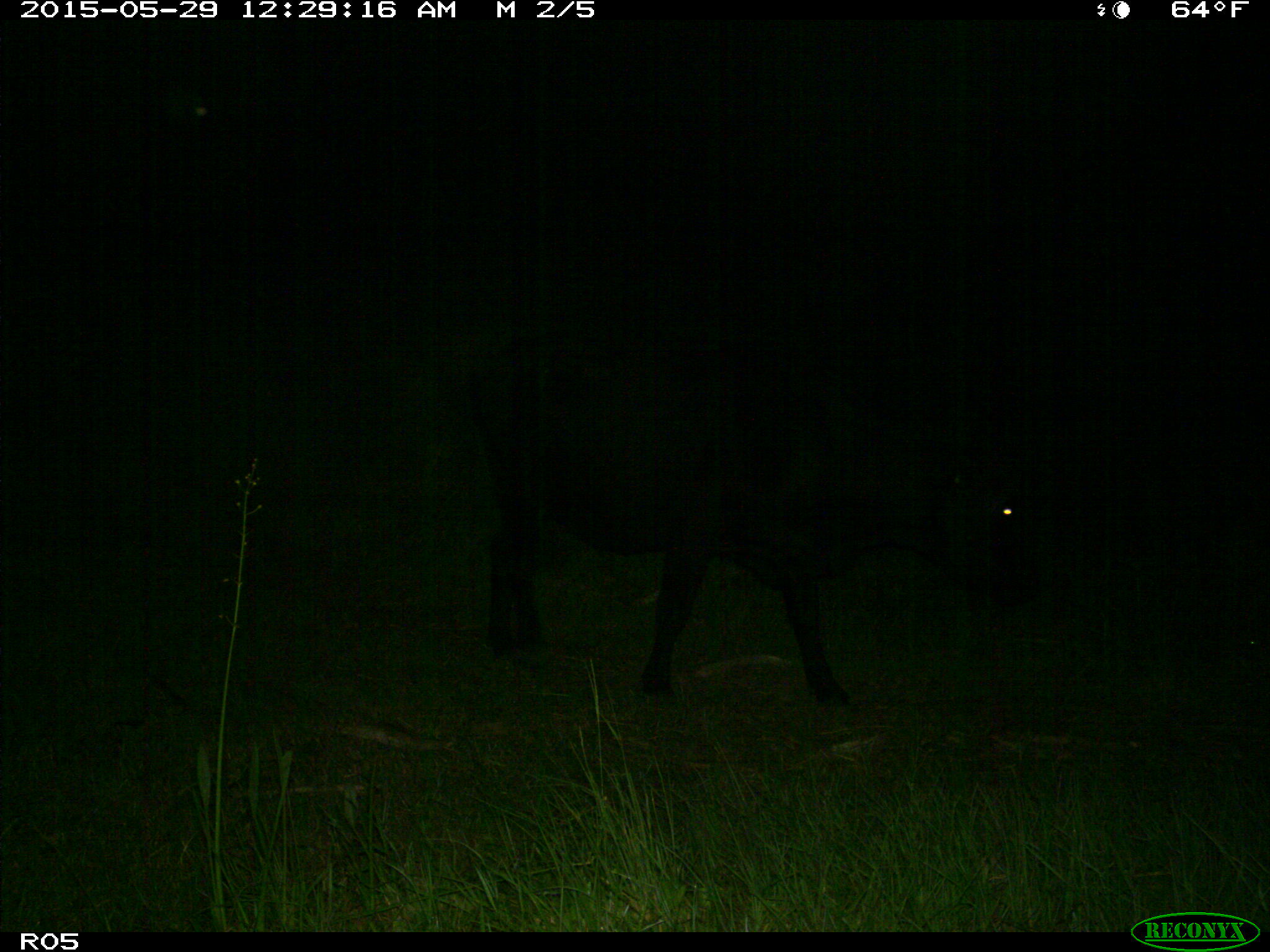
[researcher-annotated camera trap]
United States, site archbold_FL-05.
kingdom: Animalia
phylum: Chordata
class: Mammalia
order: Artiodactyla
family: Bovidae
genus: Bos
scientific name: Bos taurus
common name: domestic cow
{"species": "Bos taurus (domestic cow)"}